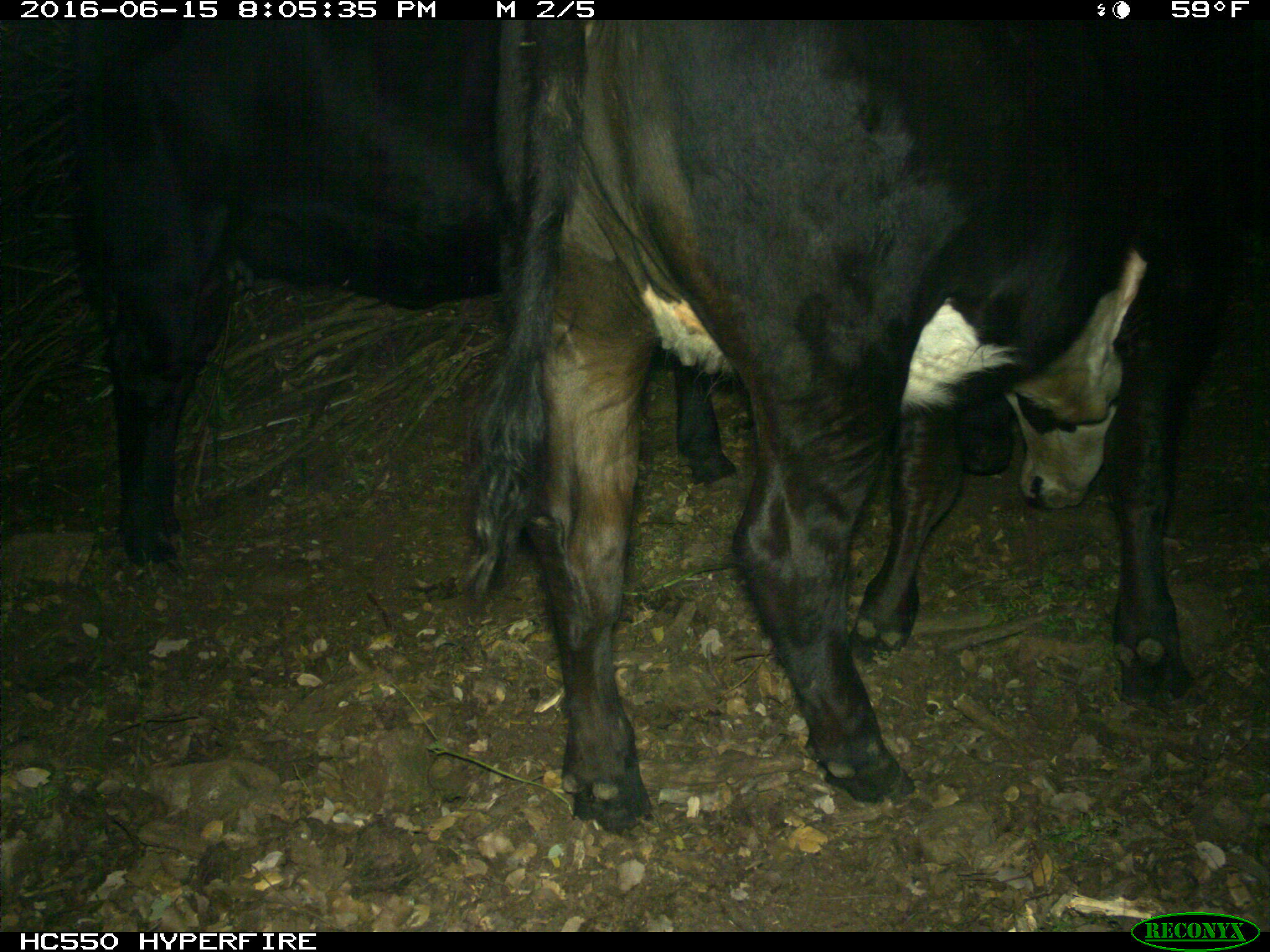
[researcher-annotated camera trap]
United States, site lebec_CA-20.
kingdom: Animalia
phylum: Chordata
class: Mammalia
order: Artiodactyla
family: Bovidae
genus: Bos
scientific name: Bos taurus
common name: domestic cow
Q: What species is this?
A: Bos taurus (domestic cow).